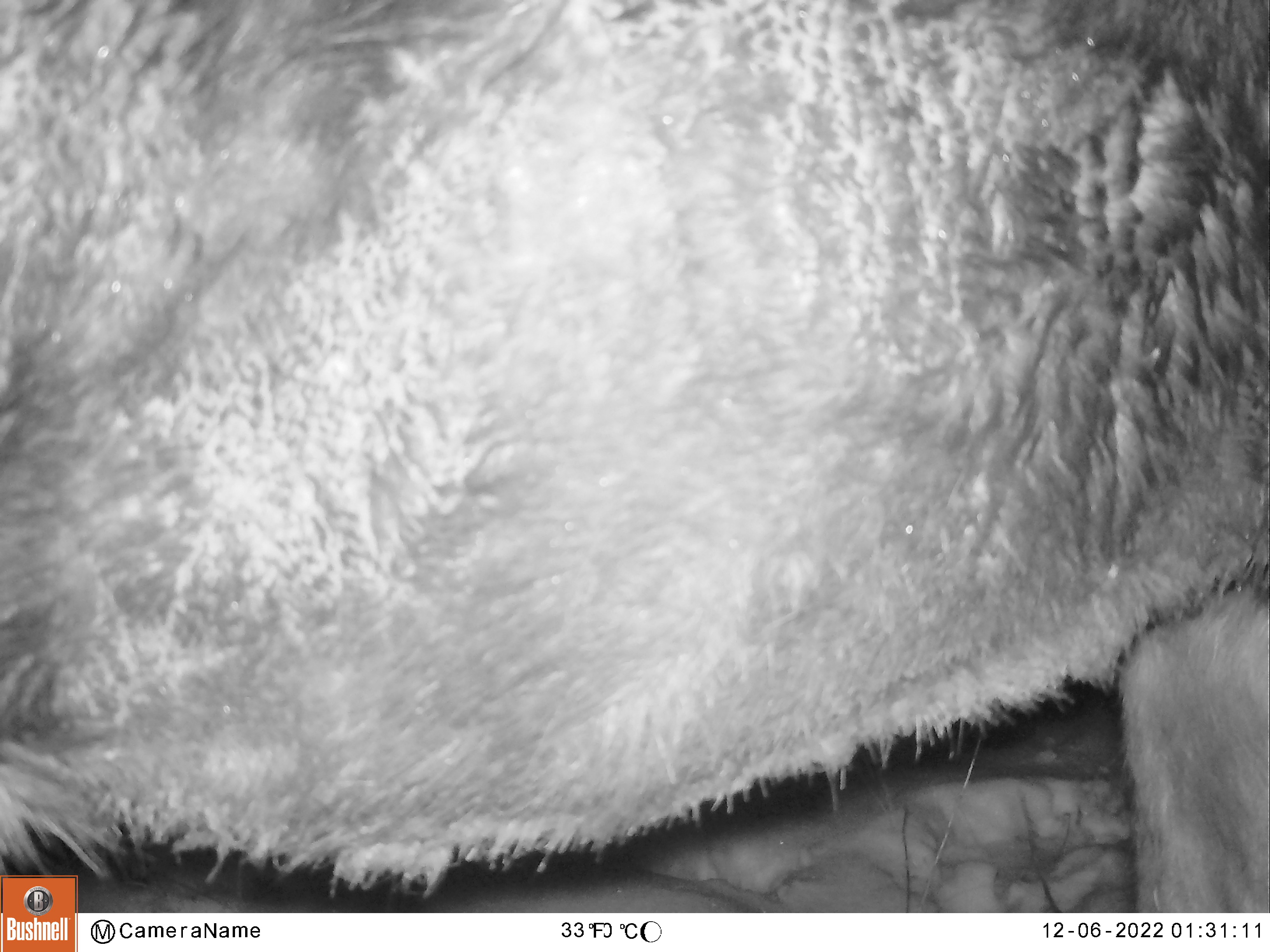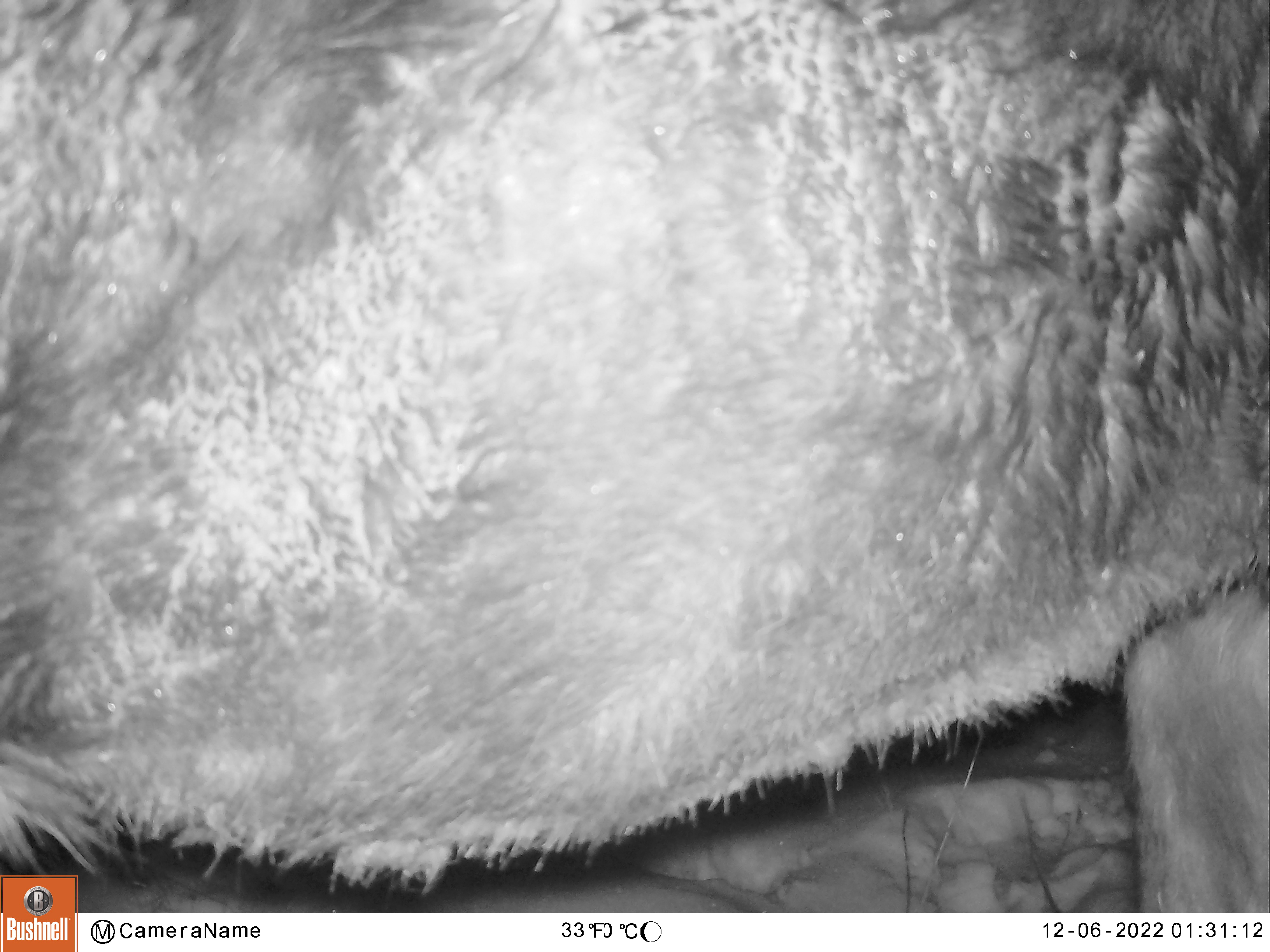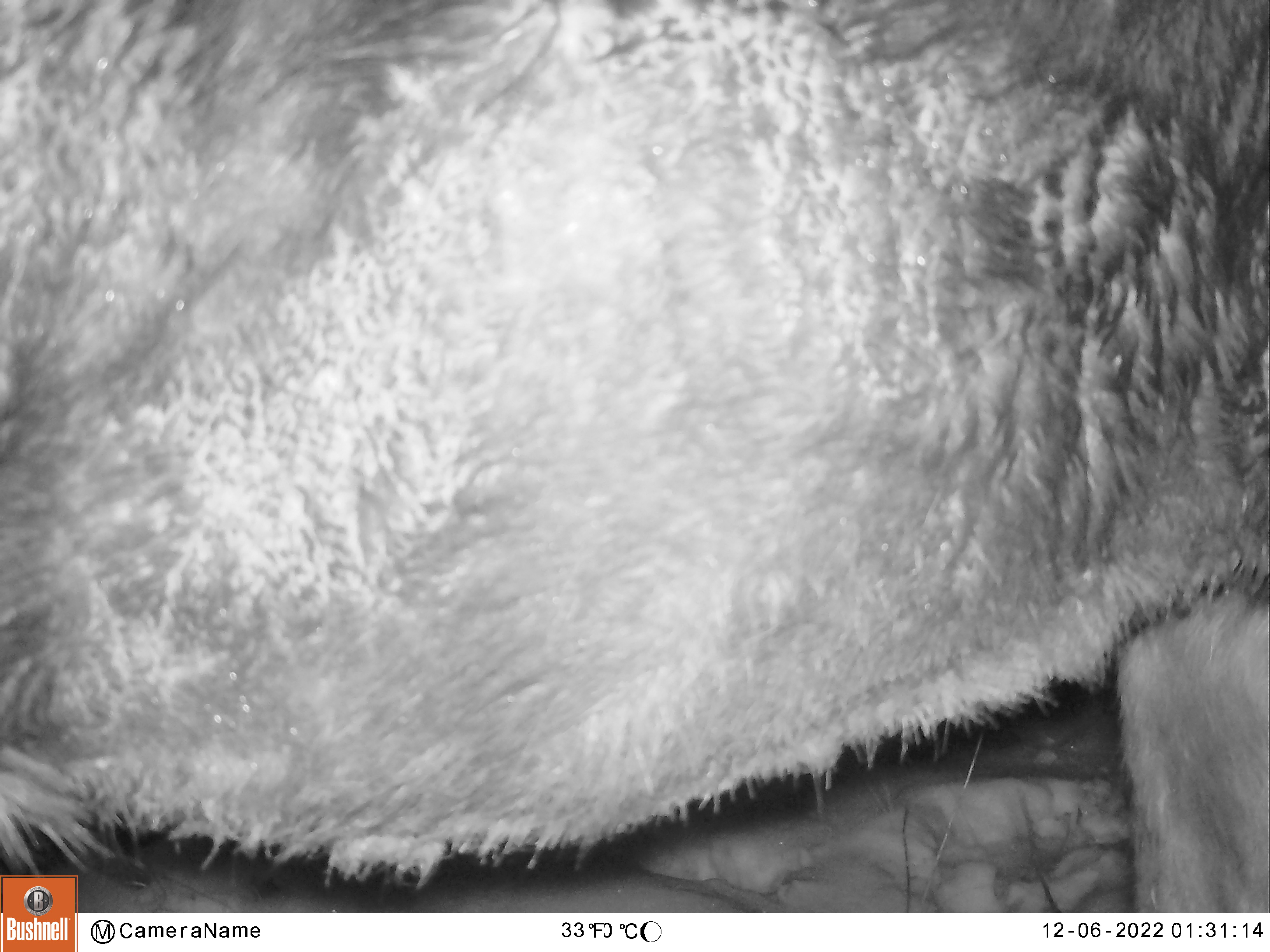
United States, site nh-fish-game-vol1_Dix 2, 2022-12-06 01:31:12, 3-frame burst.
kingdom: Animalia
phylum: Chordata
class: Mammalia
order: Artiodactyla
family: Cervidae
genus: Alces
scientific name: Alces alces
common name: moose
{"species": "moose (Alces alces)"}